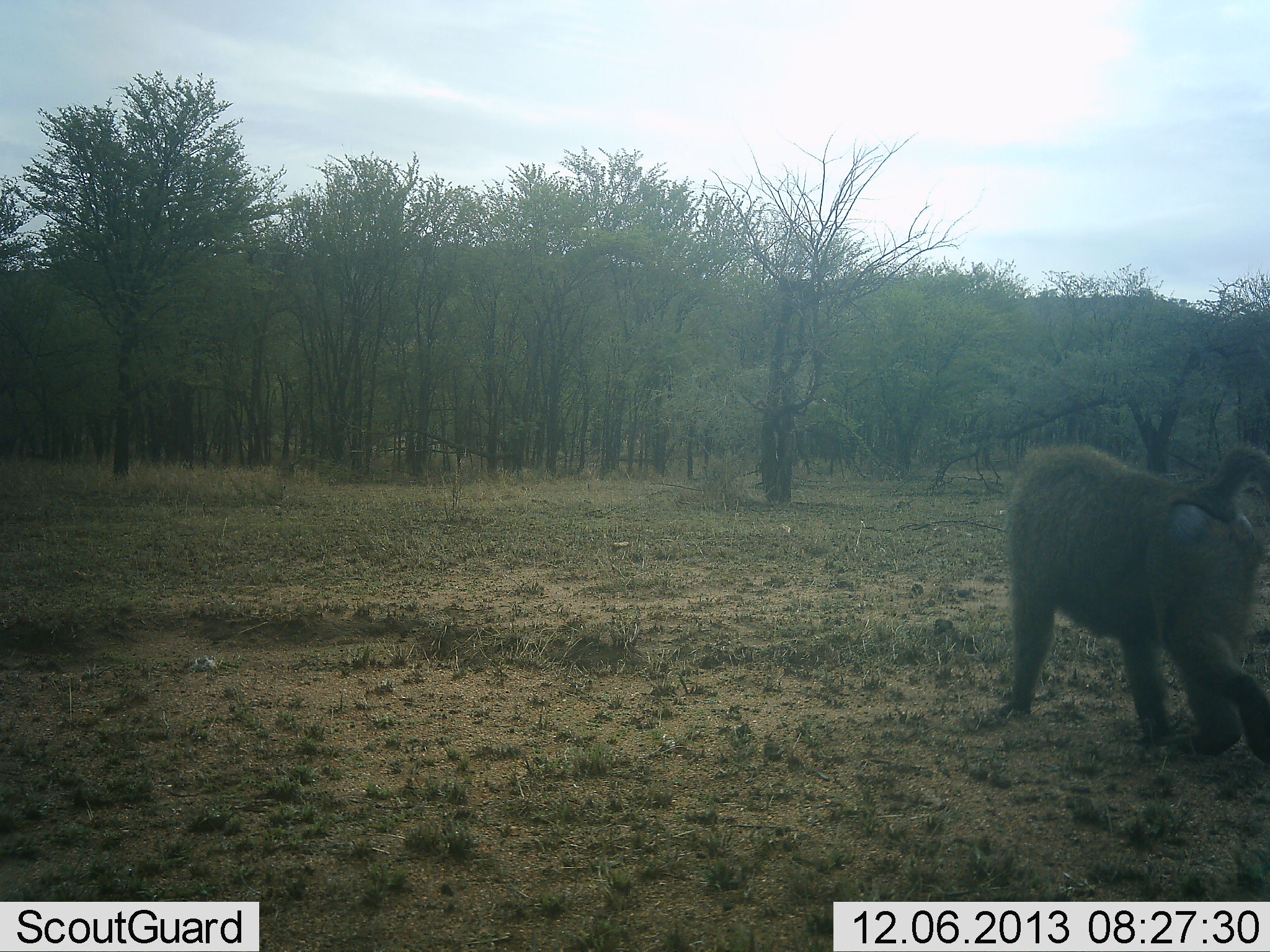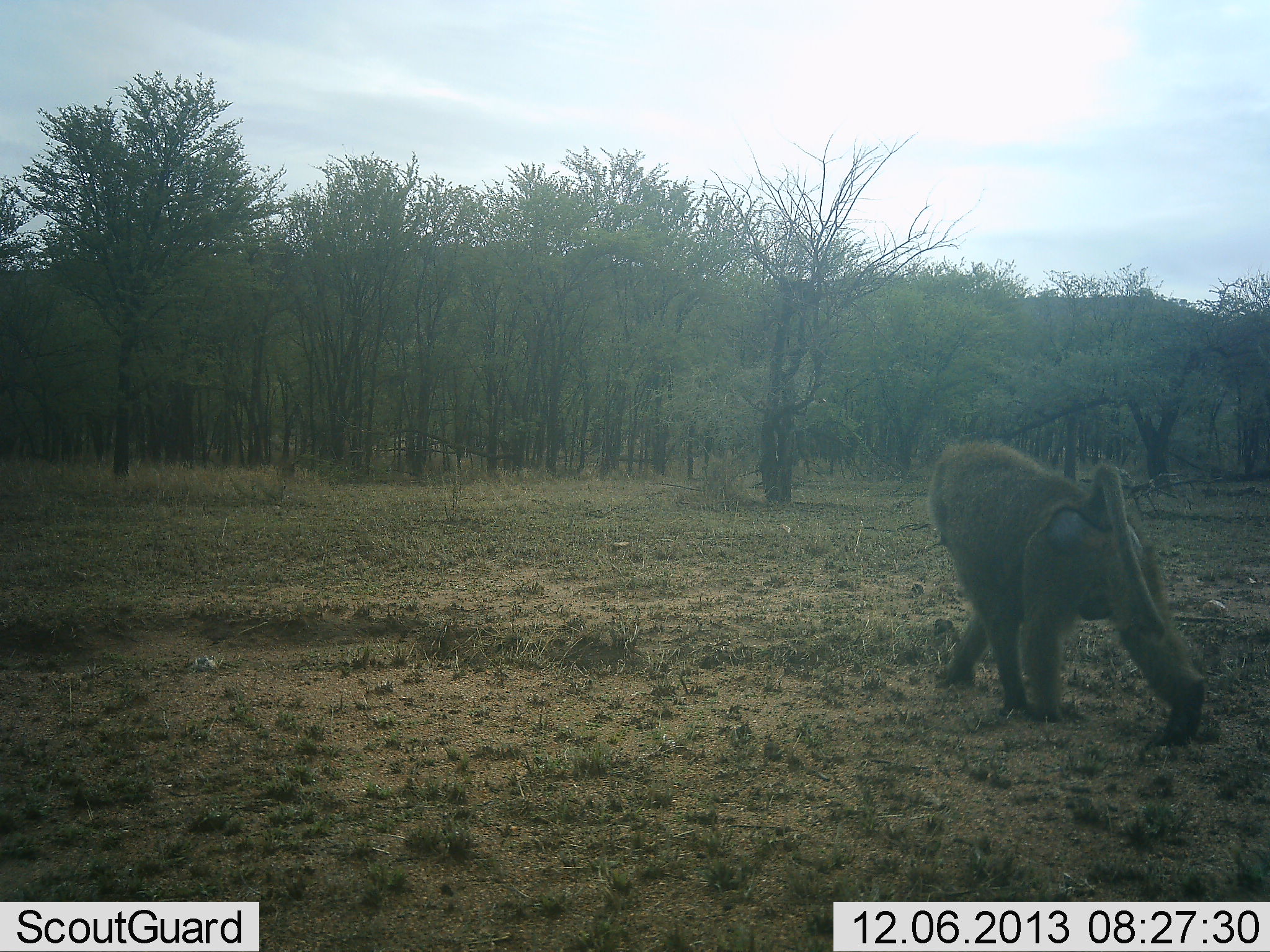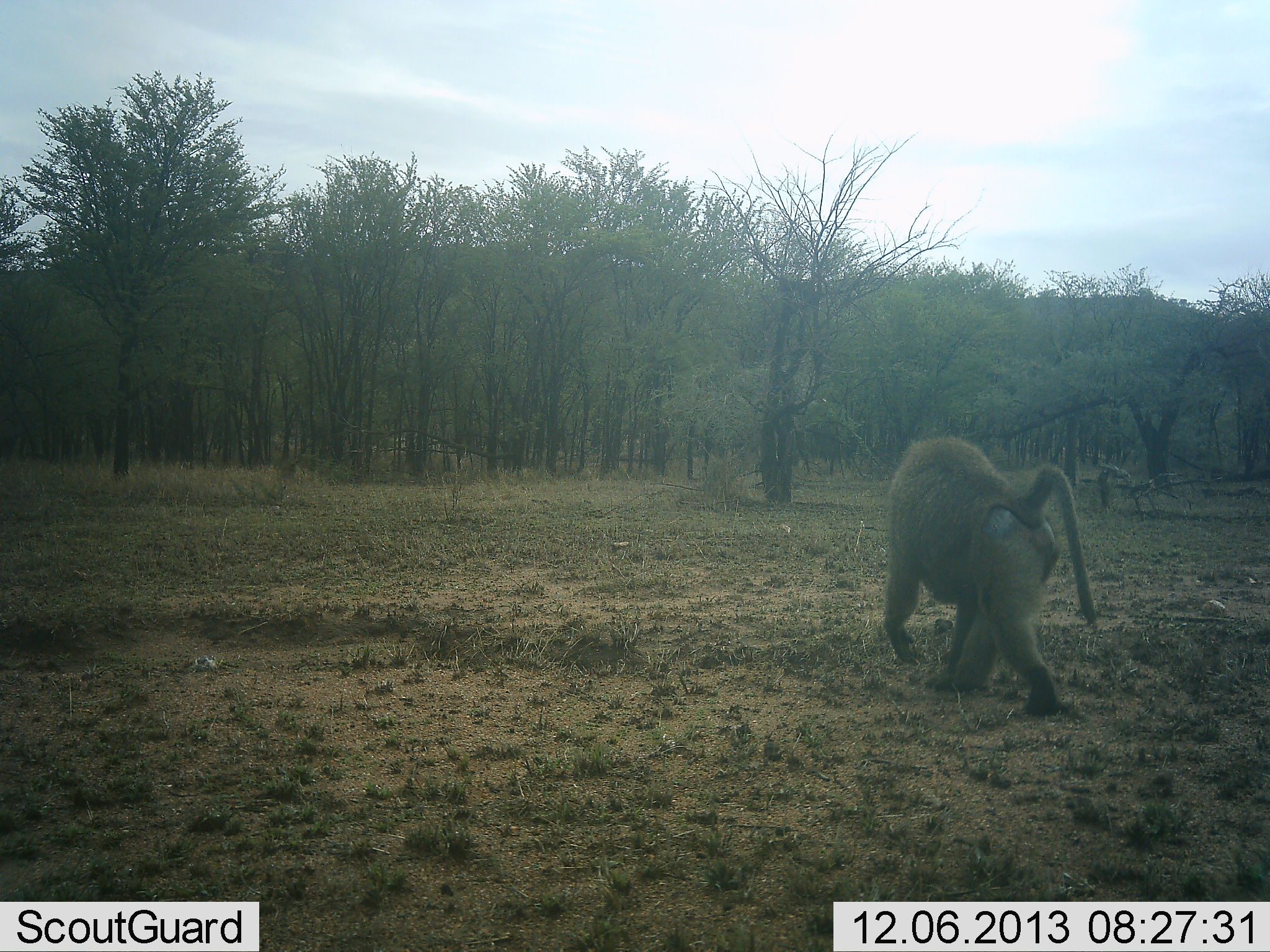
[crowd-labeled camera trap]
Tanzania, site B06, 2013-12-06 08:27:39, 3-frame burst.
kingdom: Animalia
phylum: Chordata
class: Mammalia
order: Primates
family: Cercopithecidae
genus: Papio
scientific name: Papio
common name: baboon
Baboon (Papio), count 1. Behavior (volunteer vote fractions): standing 0%, resting 0%, moving 100%, interacting 0%. Young present (vote fraction): 0%. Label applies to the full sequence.